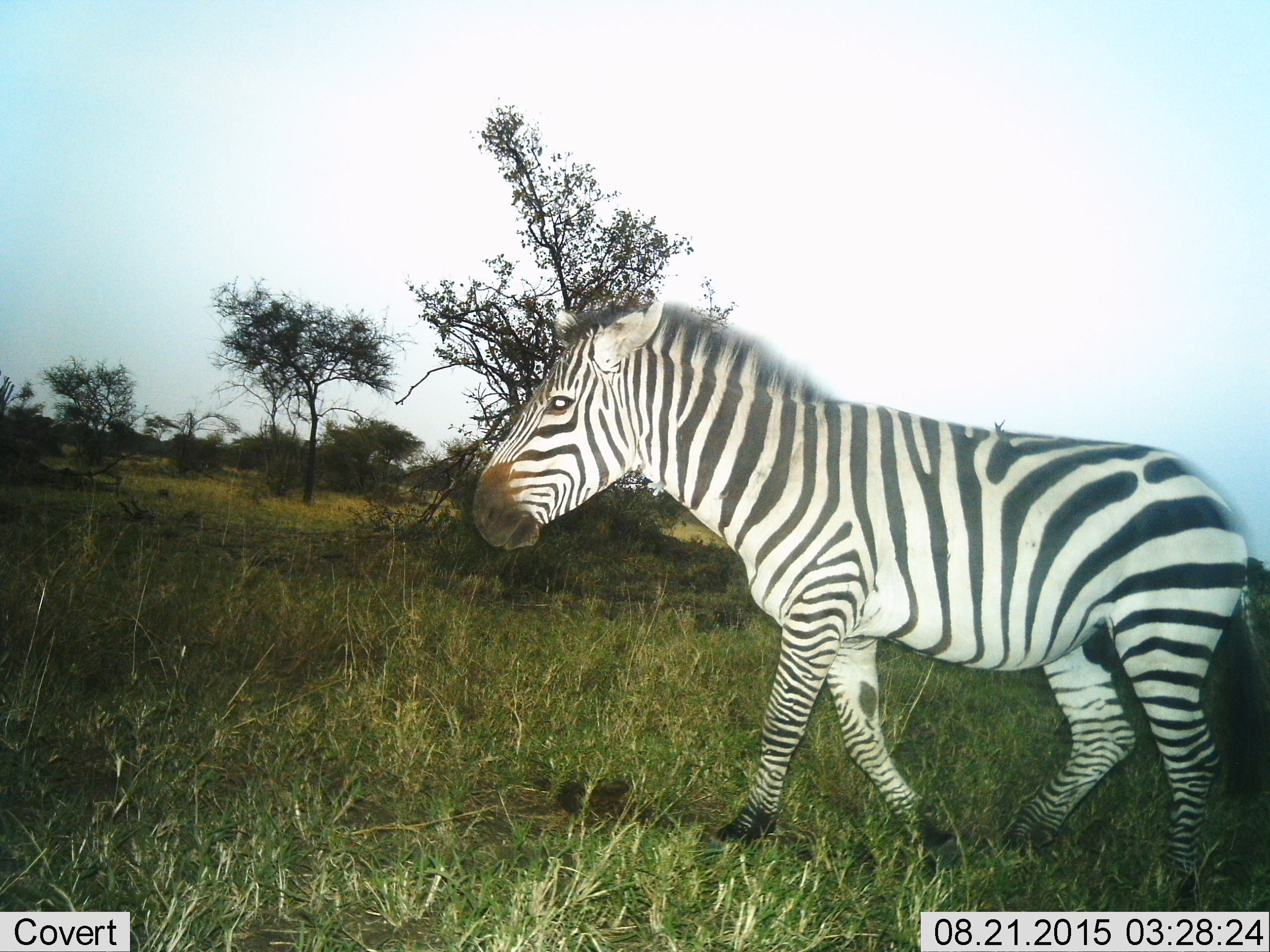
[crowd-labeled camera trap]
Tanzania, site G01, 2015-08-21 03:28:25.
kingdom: Animalia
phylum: Chordata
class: Mammalia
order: Perissodactyla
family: Equidae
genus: Equus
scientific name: Equus quagga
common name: plains zebra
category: zebra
Zebra (plains zebra) (Equus quagga), count 1. Behavior (volunteer vote fractions): standing 22%, resting 0%, moving 78%, interacting 0%. Young present (vote fraction): 0%. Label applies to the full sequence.